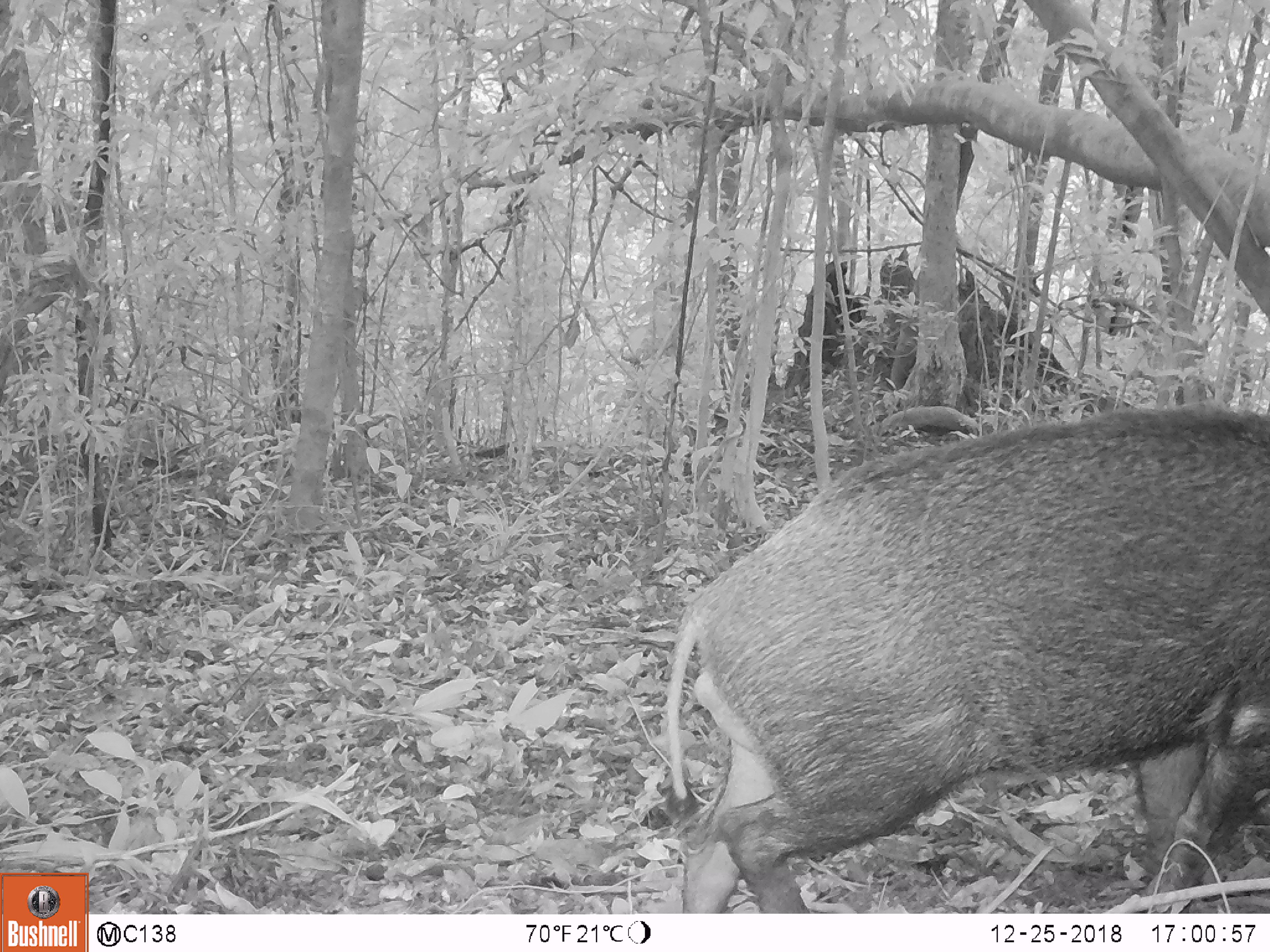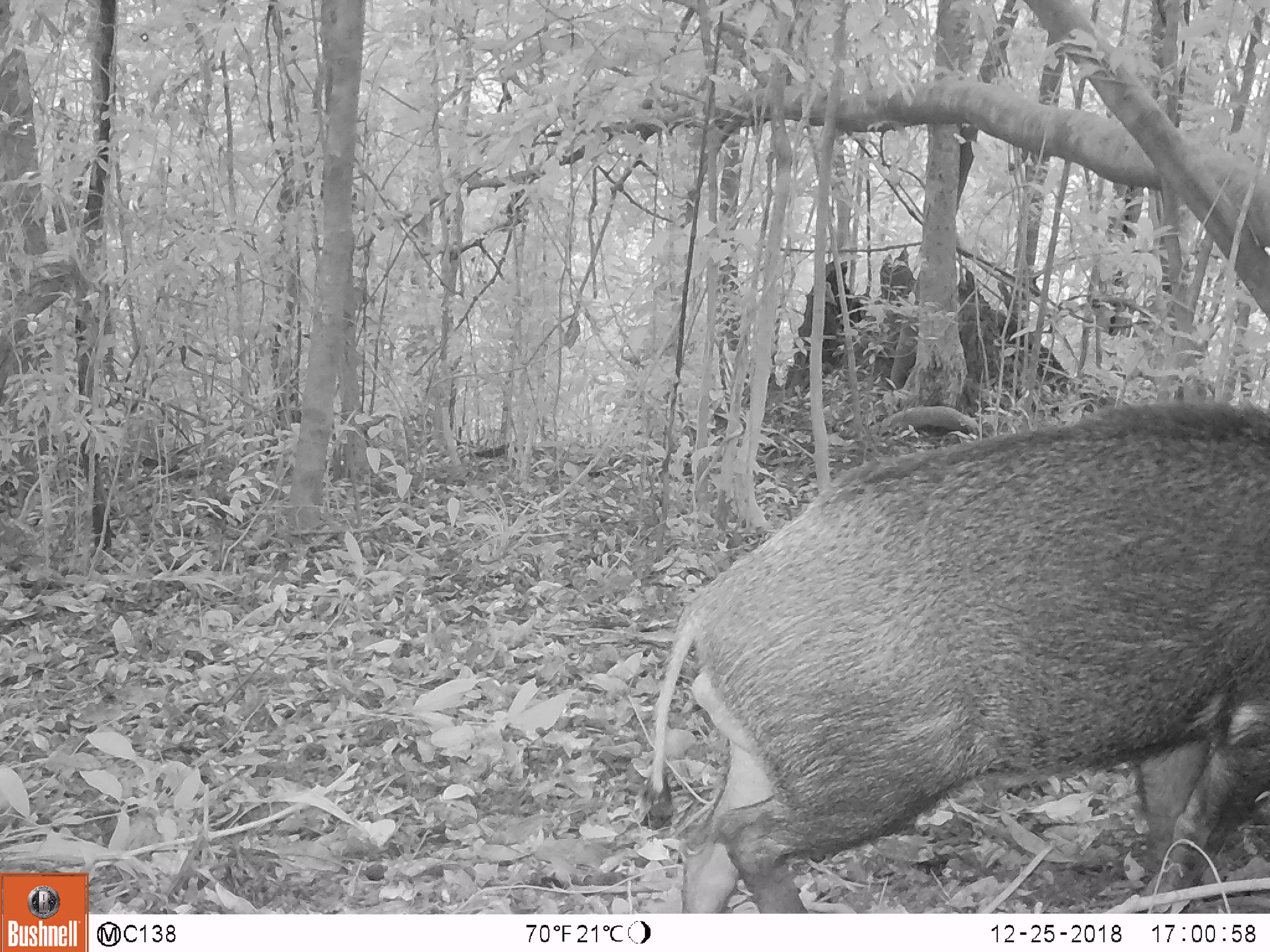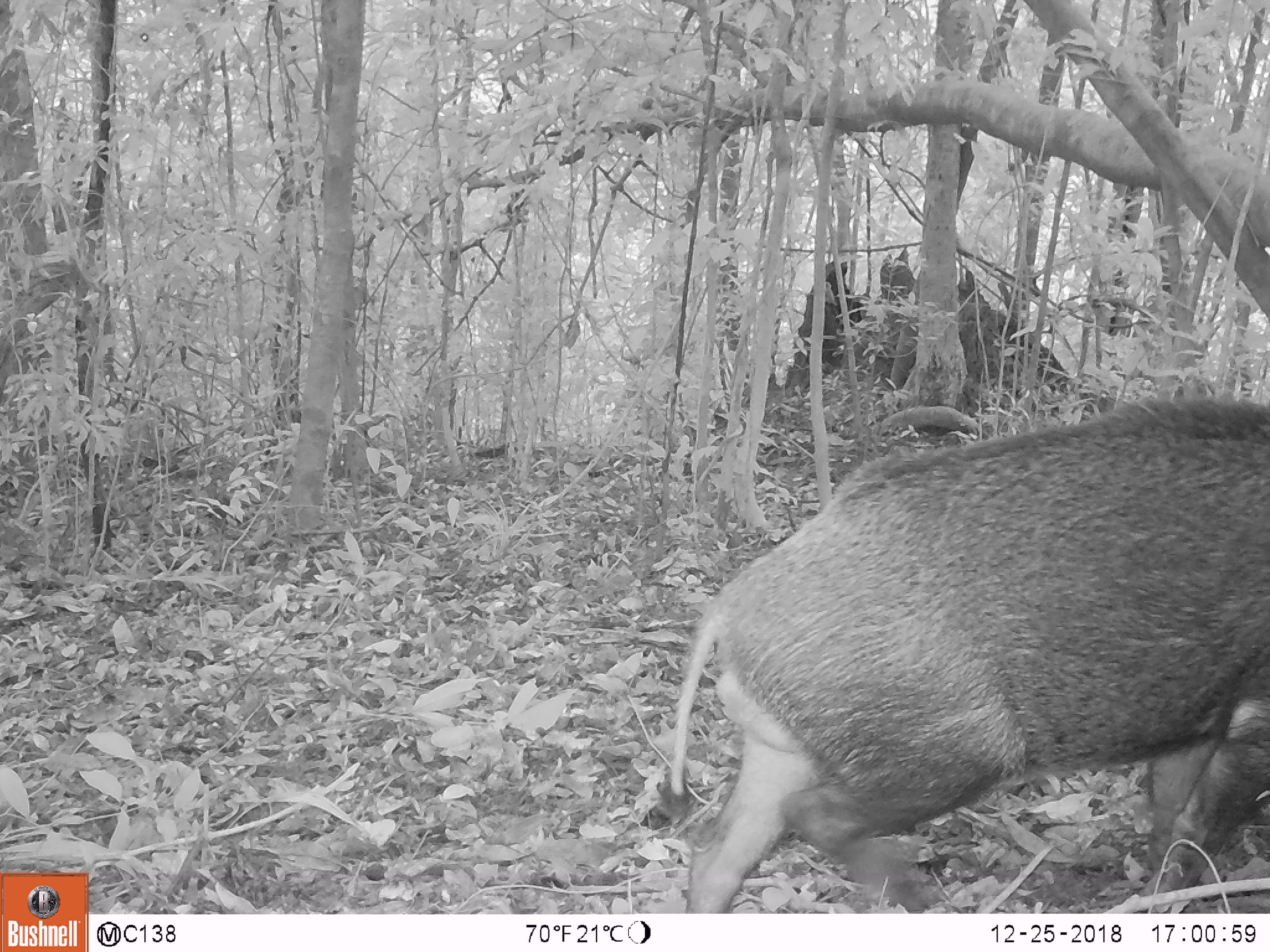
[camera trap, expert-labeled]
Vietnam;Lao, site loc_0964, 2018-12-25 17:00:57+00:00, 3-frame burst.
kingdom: Animalia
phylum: Chordata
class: Mammalia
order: Artiodactyla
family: Suidae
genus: Sus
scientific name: Sus scrofa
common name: eurasian wild pig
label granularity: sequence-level